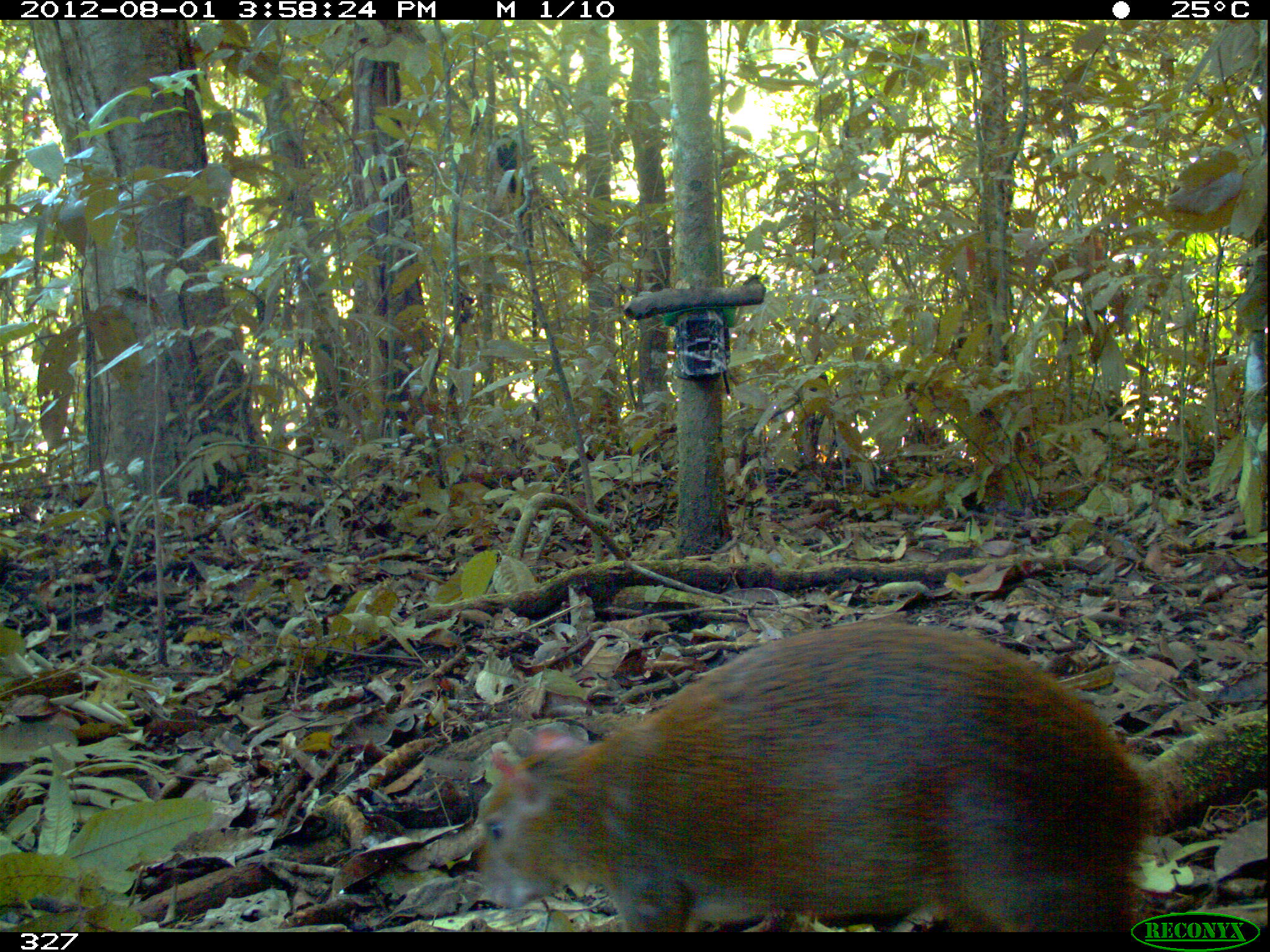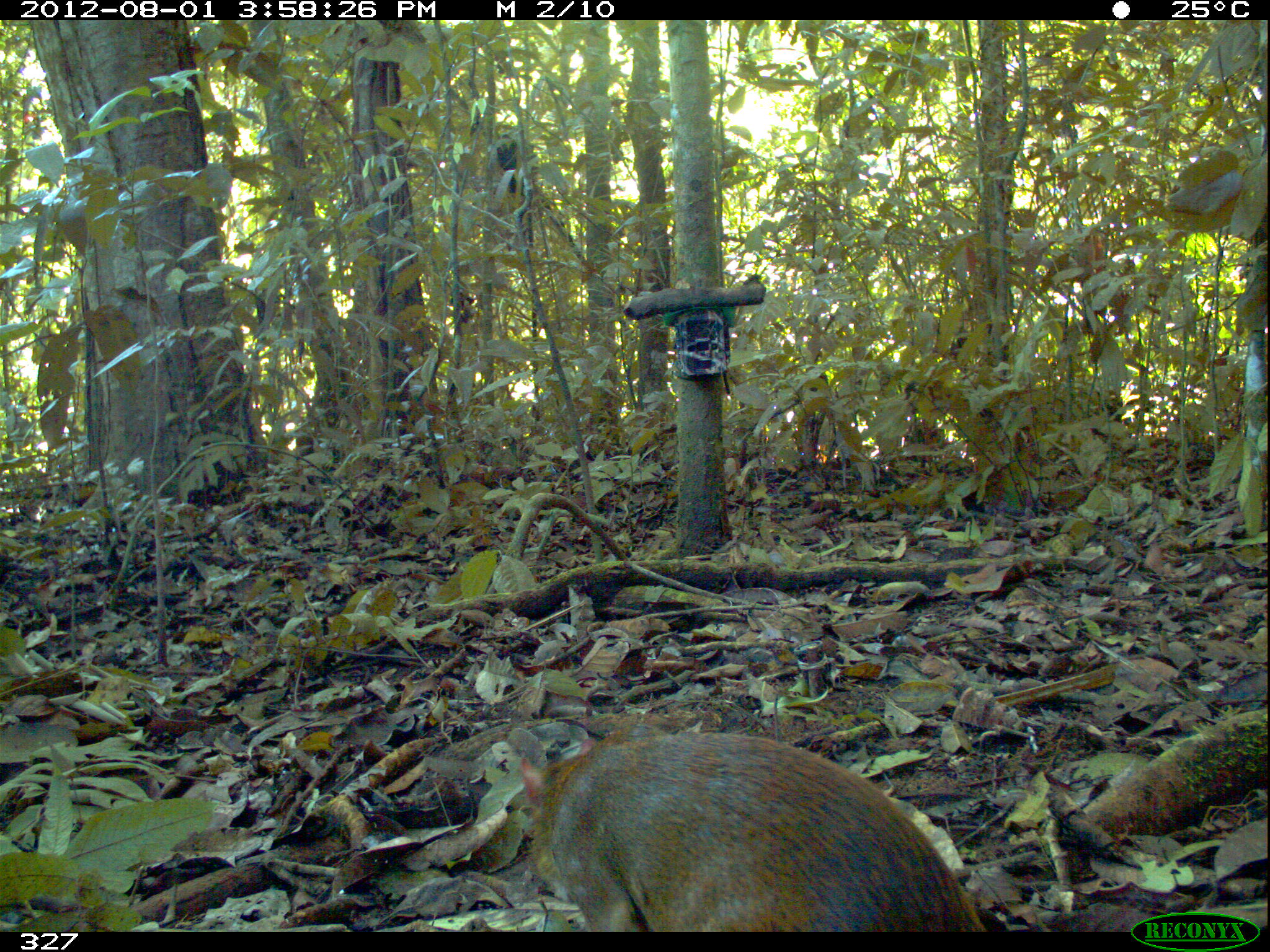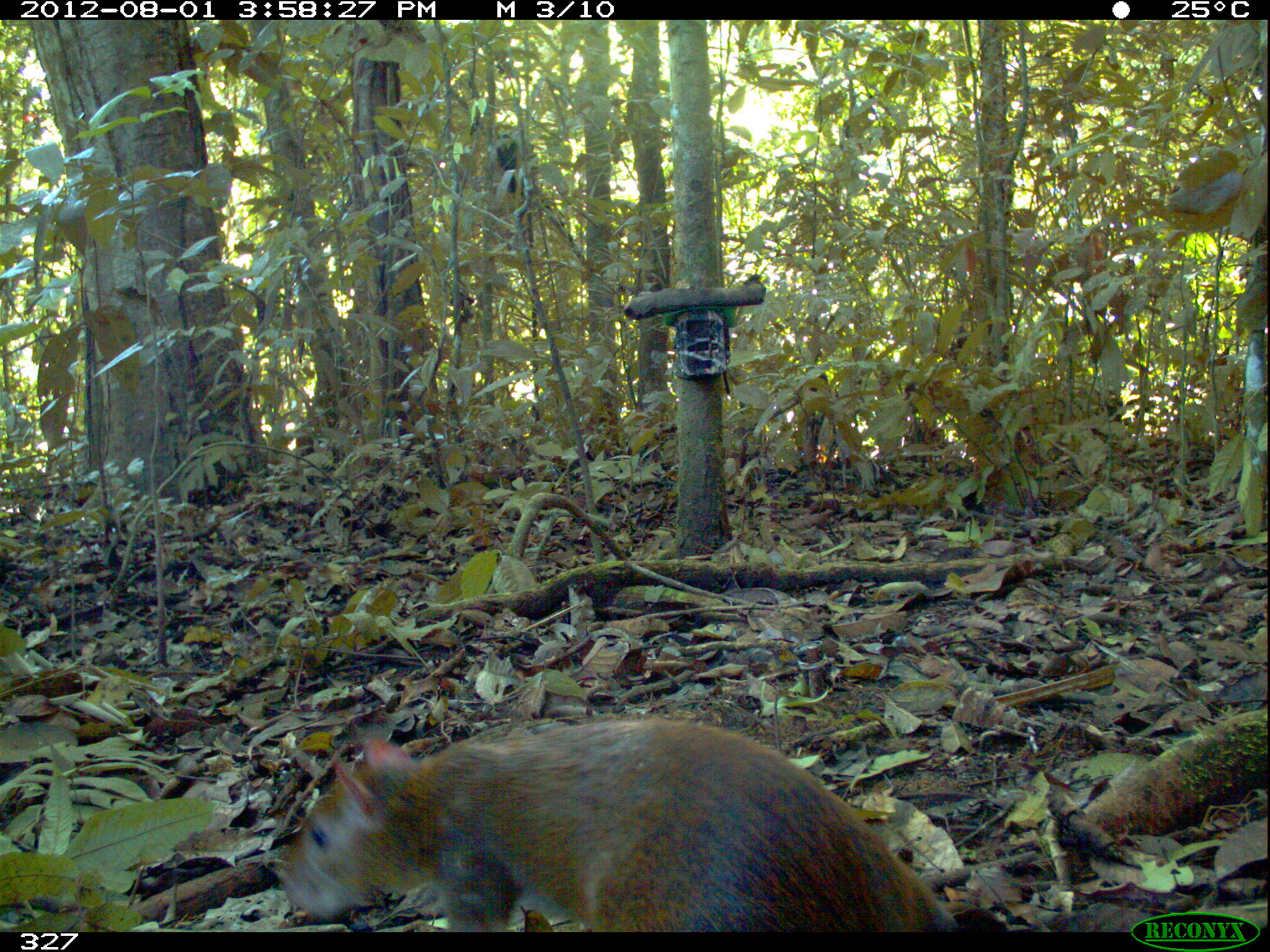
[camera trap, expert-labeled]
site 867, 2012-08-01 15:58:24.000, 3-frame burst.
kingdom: Animalia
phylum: Chordata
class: Mammalia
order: Rodentia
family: Dasyproctidae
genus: Dasyprocta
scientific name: Dasyprocta punctata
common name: central american agouti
Dasyprocta punctata (central american agouti).